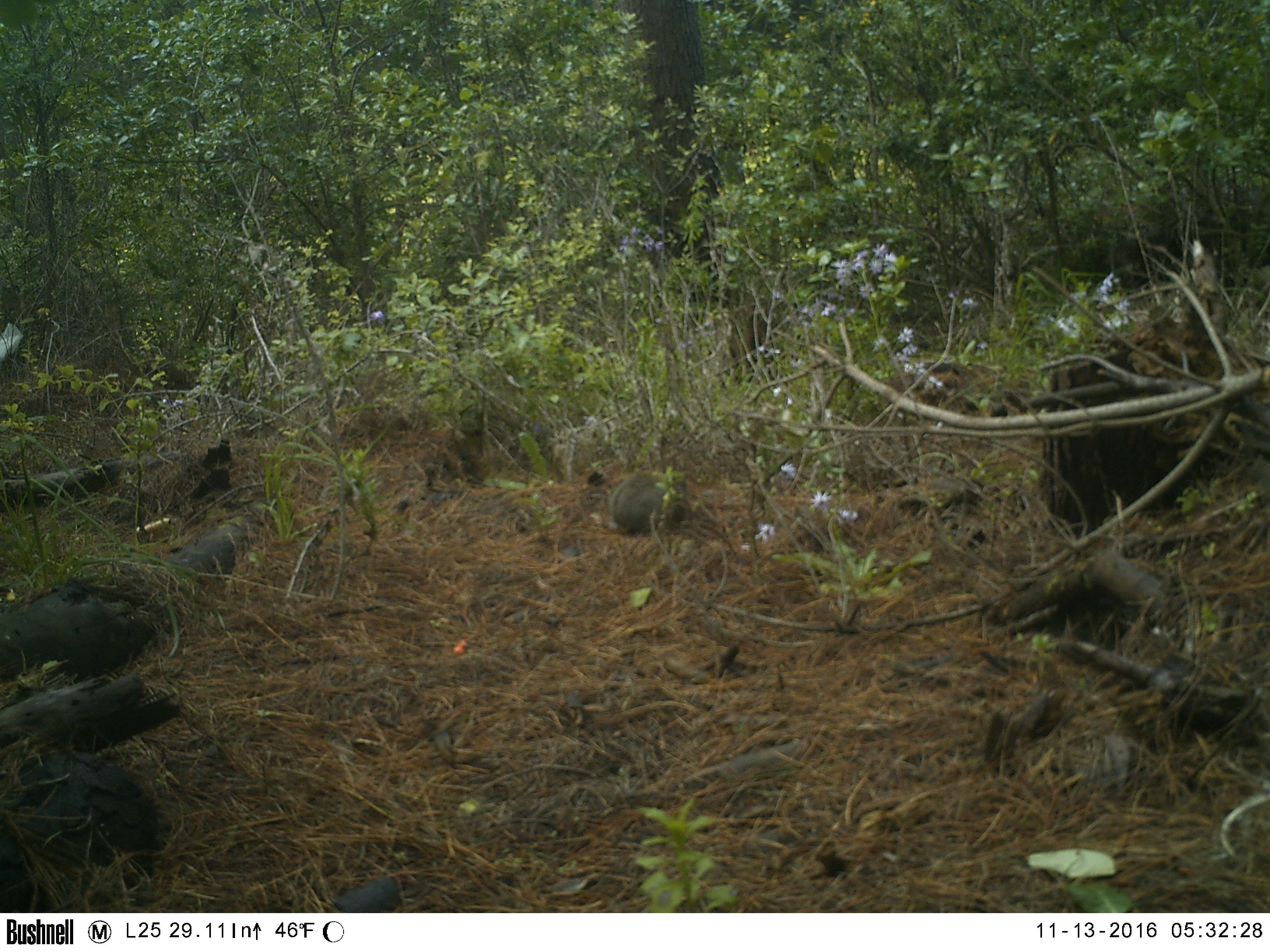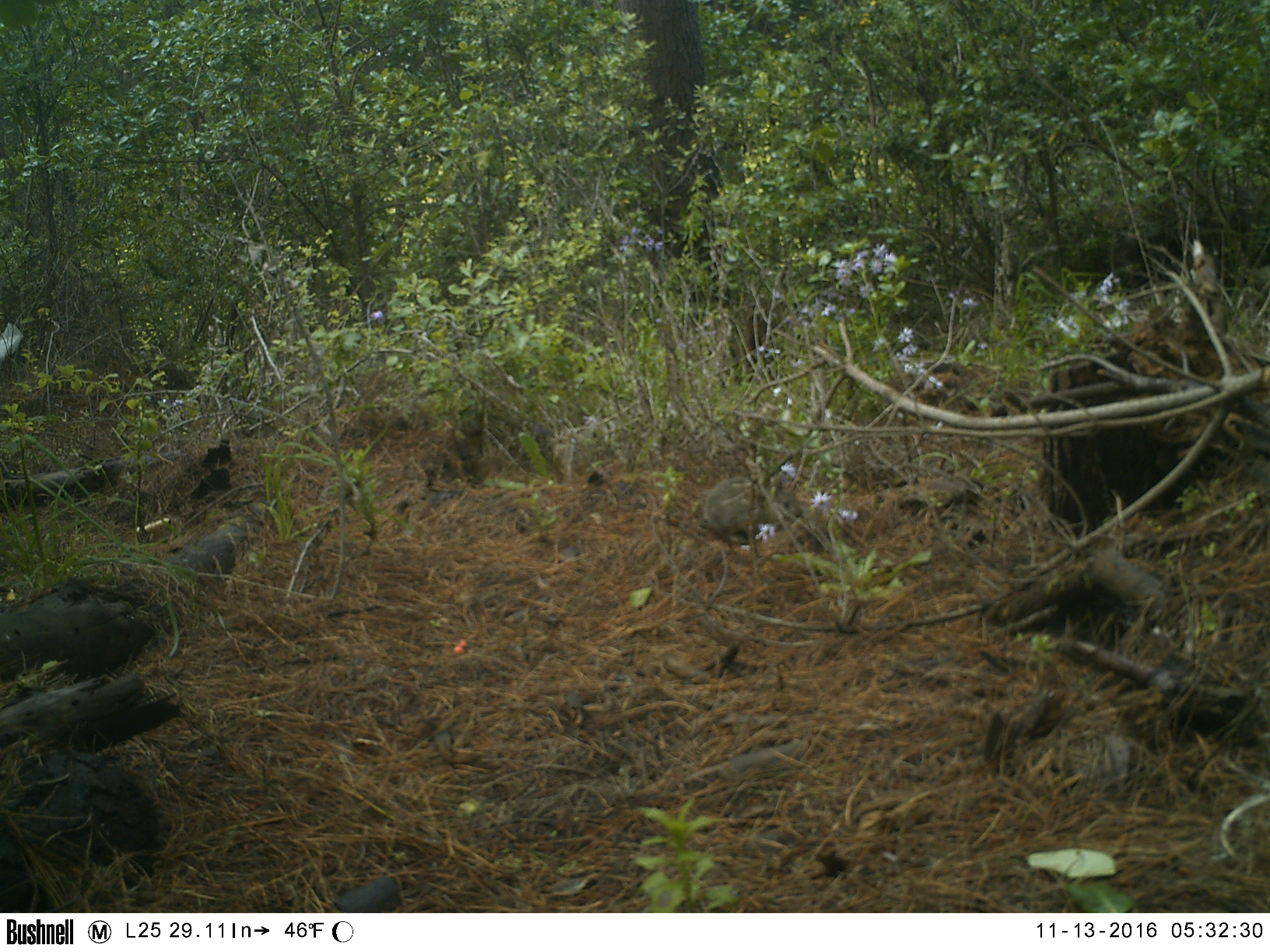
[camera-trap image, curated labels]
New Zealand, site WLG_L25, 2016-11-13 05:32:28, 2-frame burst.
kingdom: Animalia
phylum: Chordata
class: Mammalia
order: Lagomorpha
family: Leporidae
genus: Oryctolagus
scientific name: Oryctolagus cuniculus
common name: european rabbit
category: rabbit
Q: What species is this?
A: Rabbit (european rabbit) (Oryctolagus cuniculus).